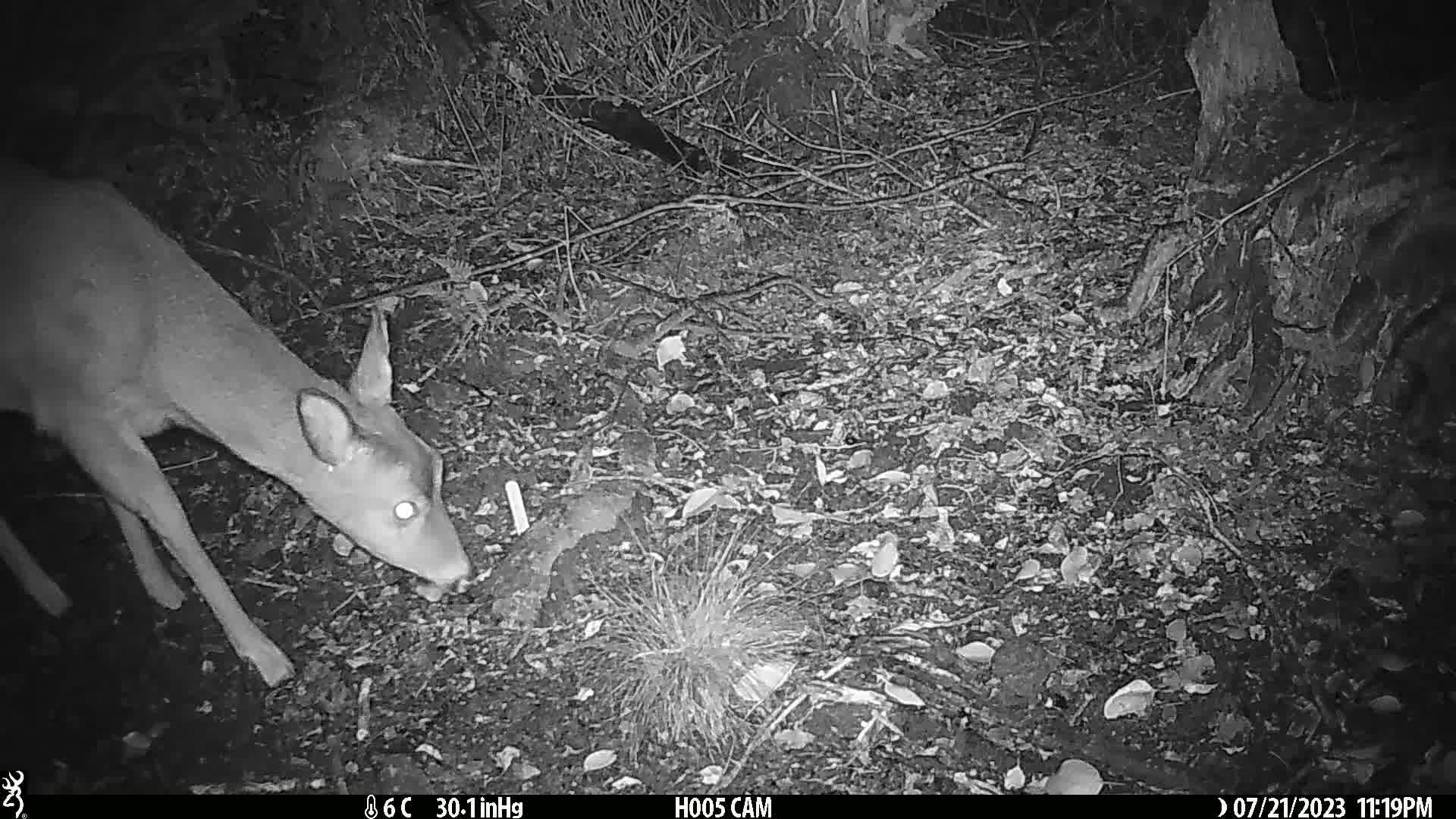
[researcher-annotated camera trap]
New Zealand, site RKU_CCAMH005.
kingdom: Animalia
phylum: Chordata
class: Mammalia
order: Artiodactyla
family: Cervidae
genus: Odocoileus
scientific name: Odocoileus virginianus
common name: white-tailed deer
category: white tailed deer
White tailed deer (white-tailed deer) (Odocoileus virginianus).